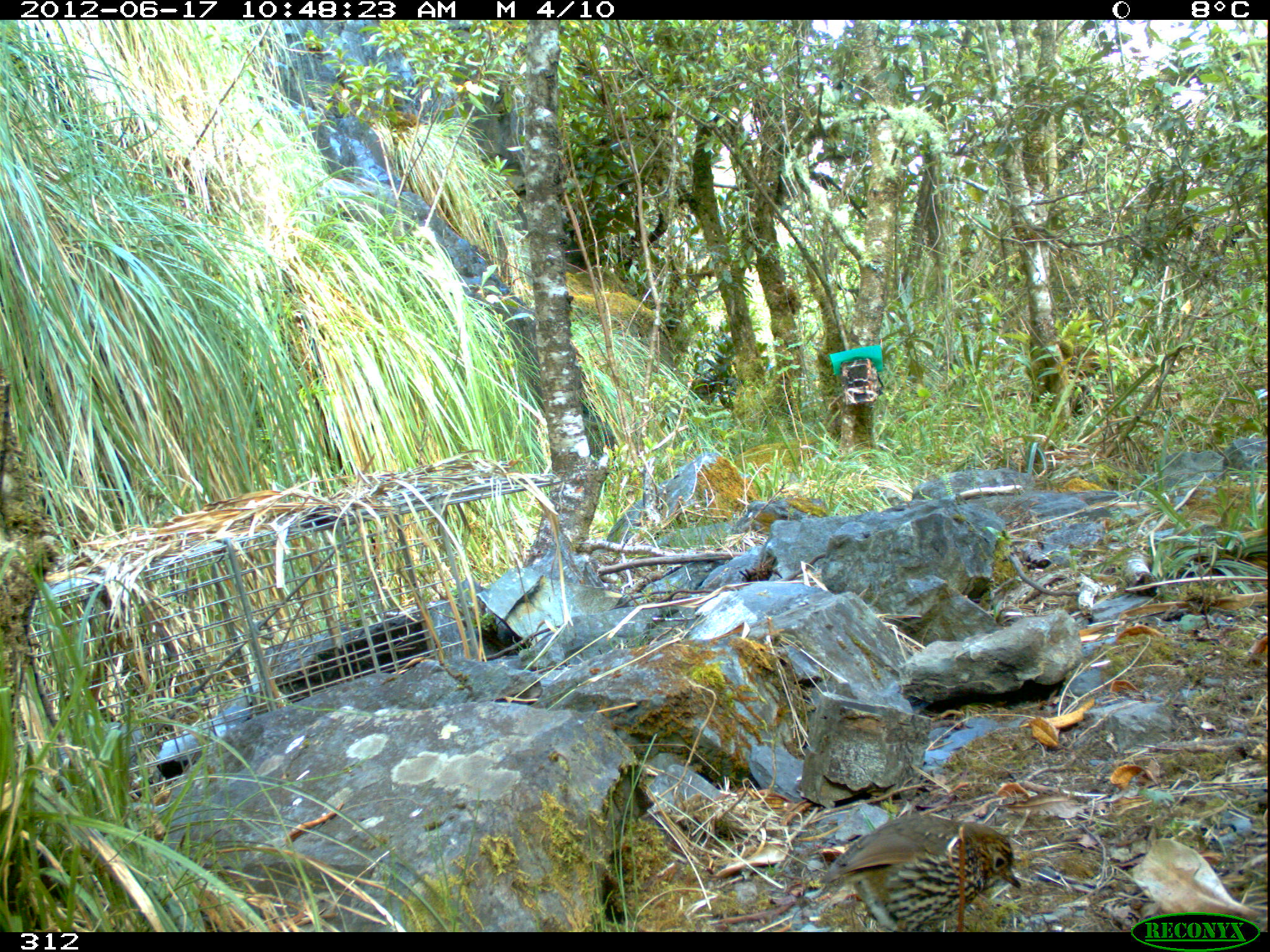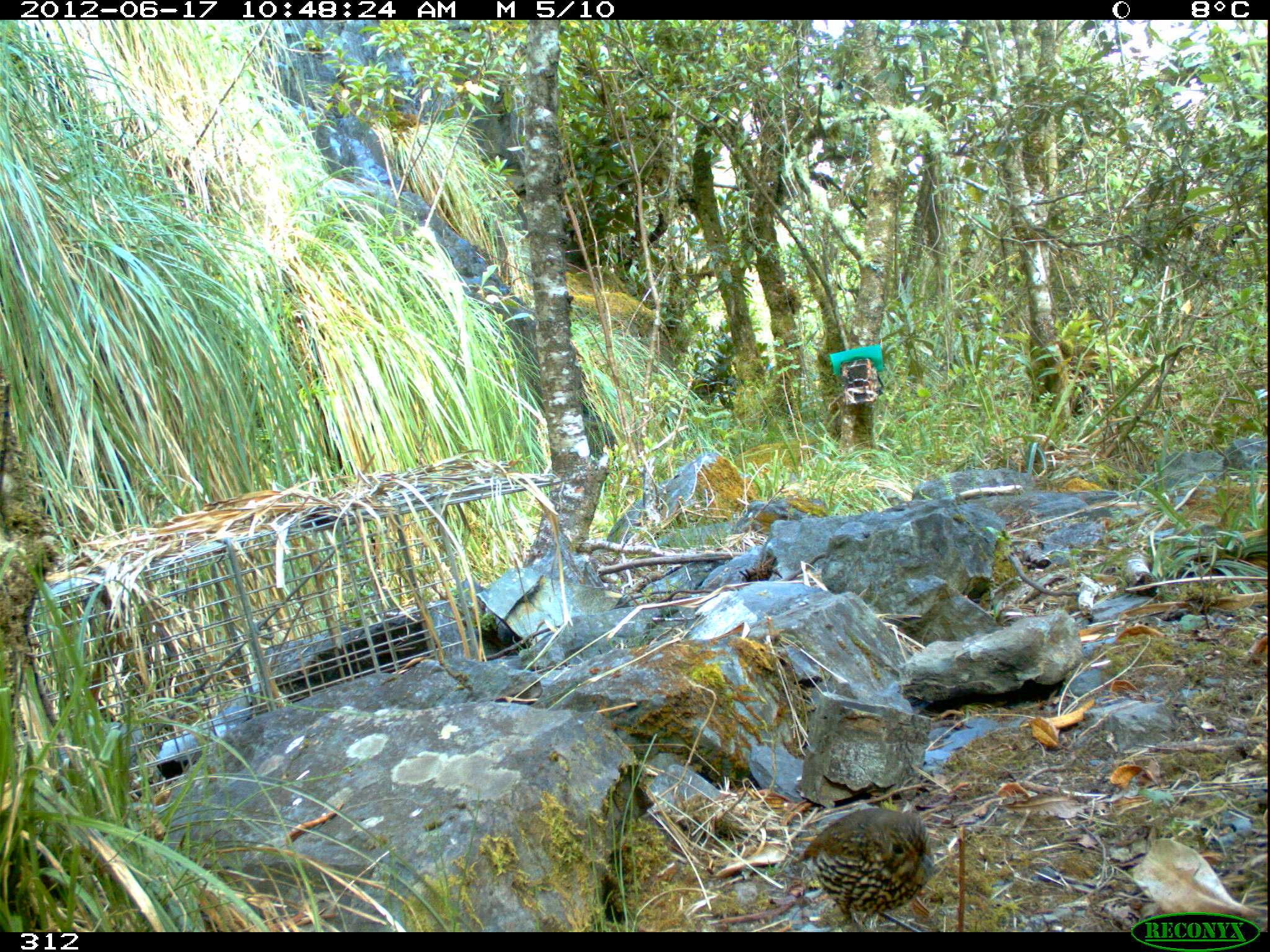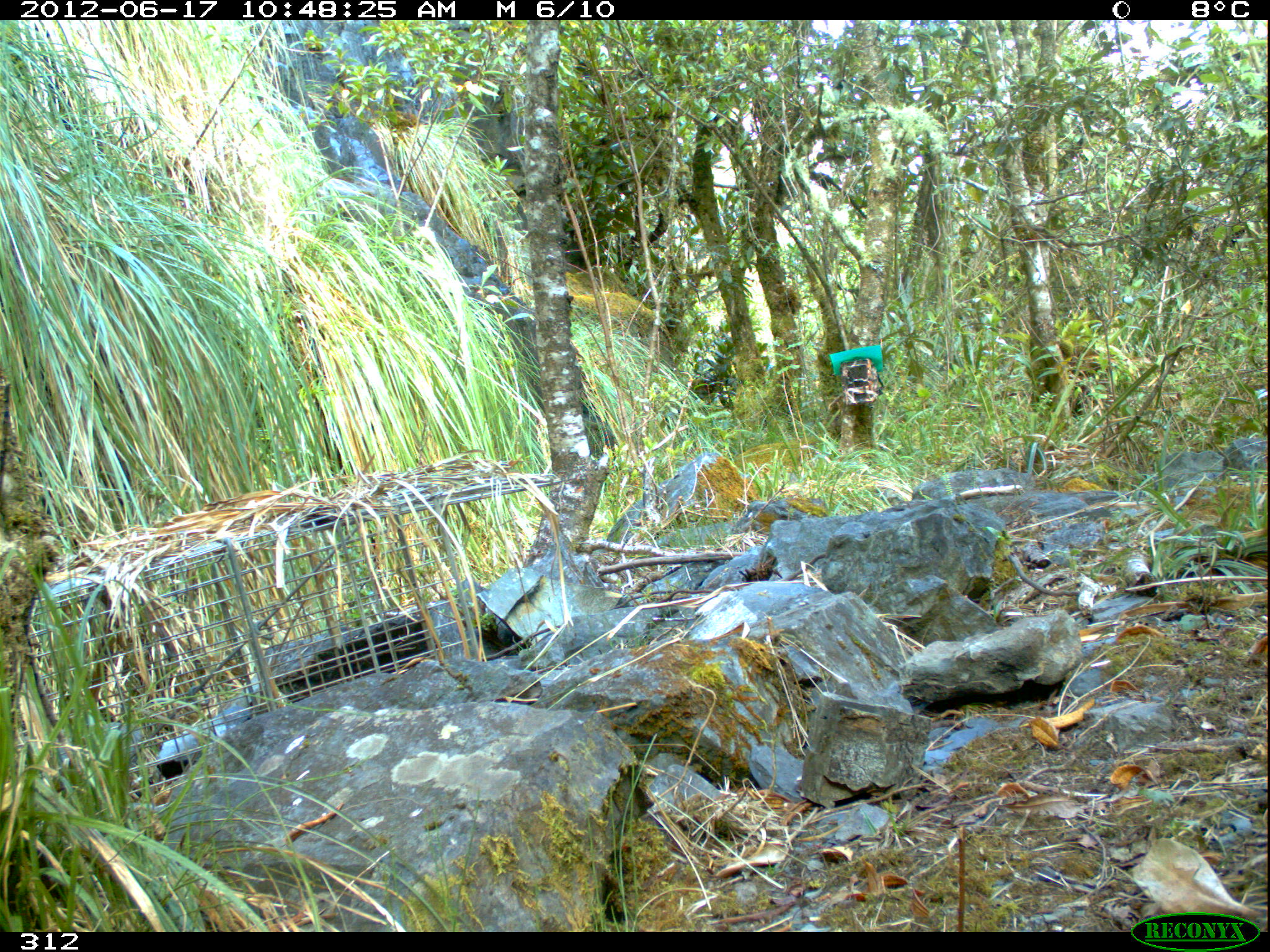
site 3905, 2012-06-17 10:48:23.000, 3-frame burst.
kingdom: Animalia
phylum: Chordata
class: Aves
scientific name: Aves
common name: bird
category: unknown bird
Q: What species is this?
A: Unknown bird (bird) (Aves).